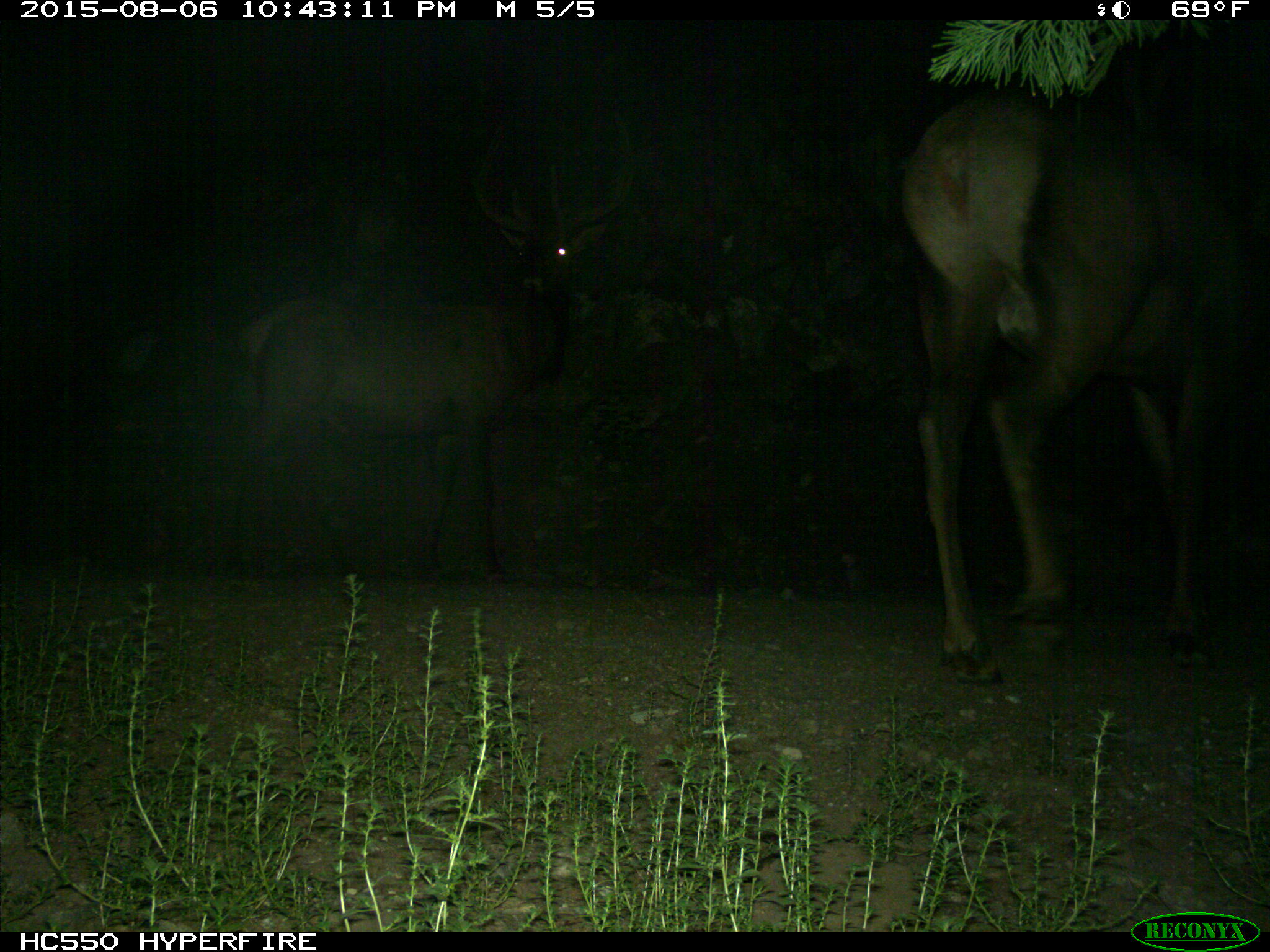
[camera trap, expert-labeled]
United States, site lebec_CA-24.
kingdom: Animalia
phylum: Chordata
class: Mammalia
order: Artiodactyla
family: Cervidae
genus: Cervus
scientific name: Cervus canadensis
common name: elk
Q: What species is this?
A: Cervus canadensis (elk).